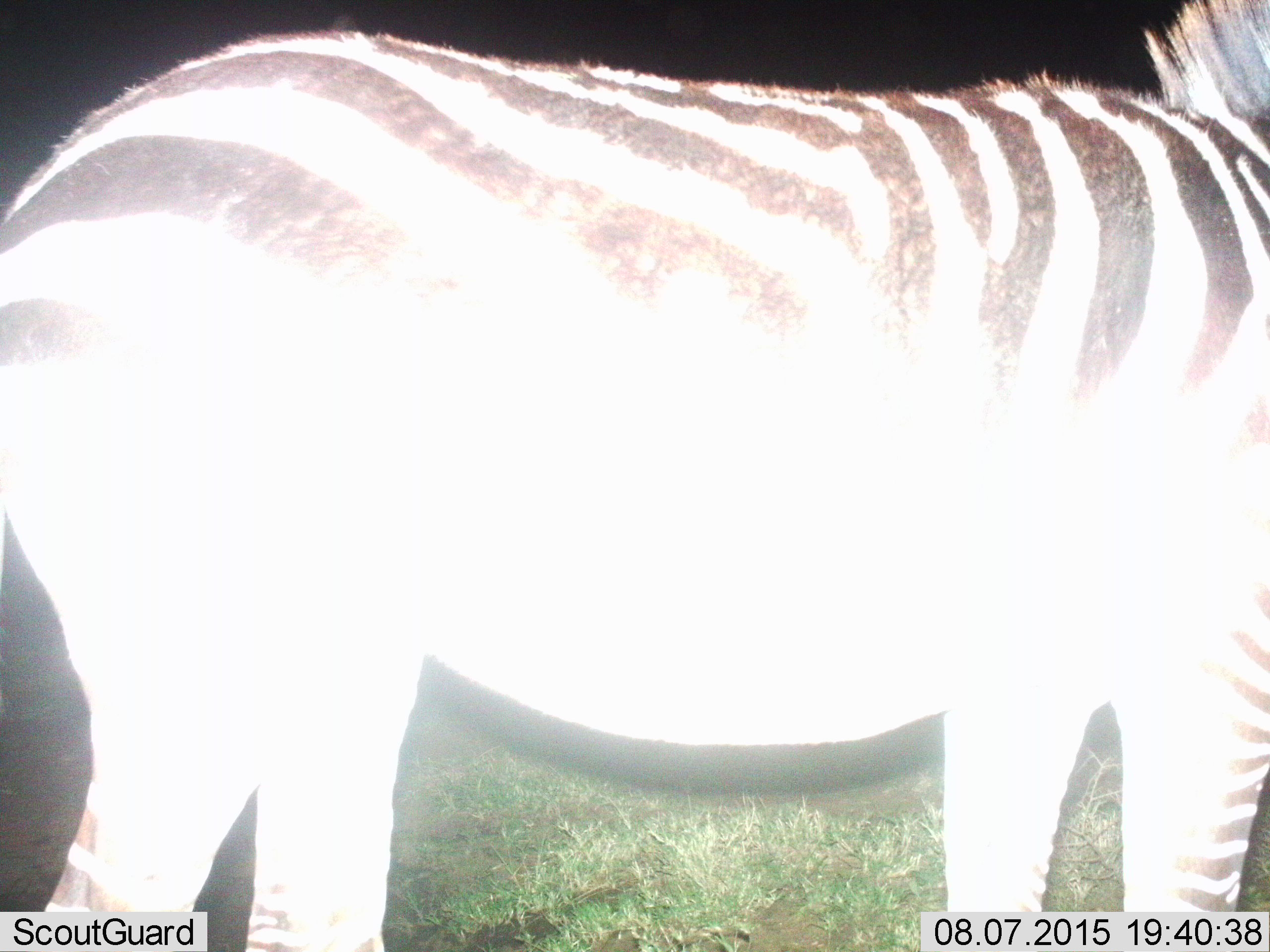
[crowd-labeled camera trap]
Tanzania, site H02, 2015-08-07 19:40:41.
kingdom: Animalia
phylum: Chordata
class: Mammalia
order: Perissodactyla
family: Equidae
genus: Equus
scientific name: Equus quagga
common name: plains zebra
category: zebra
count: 1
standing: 100%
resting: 0%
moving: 0%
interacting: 0%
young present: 0%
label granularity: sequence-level